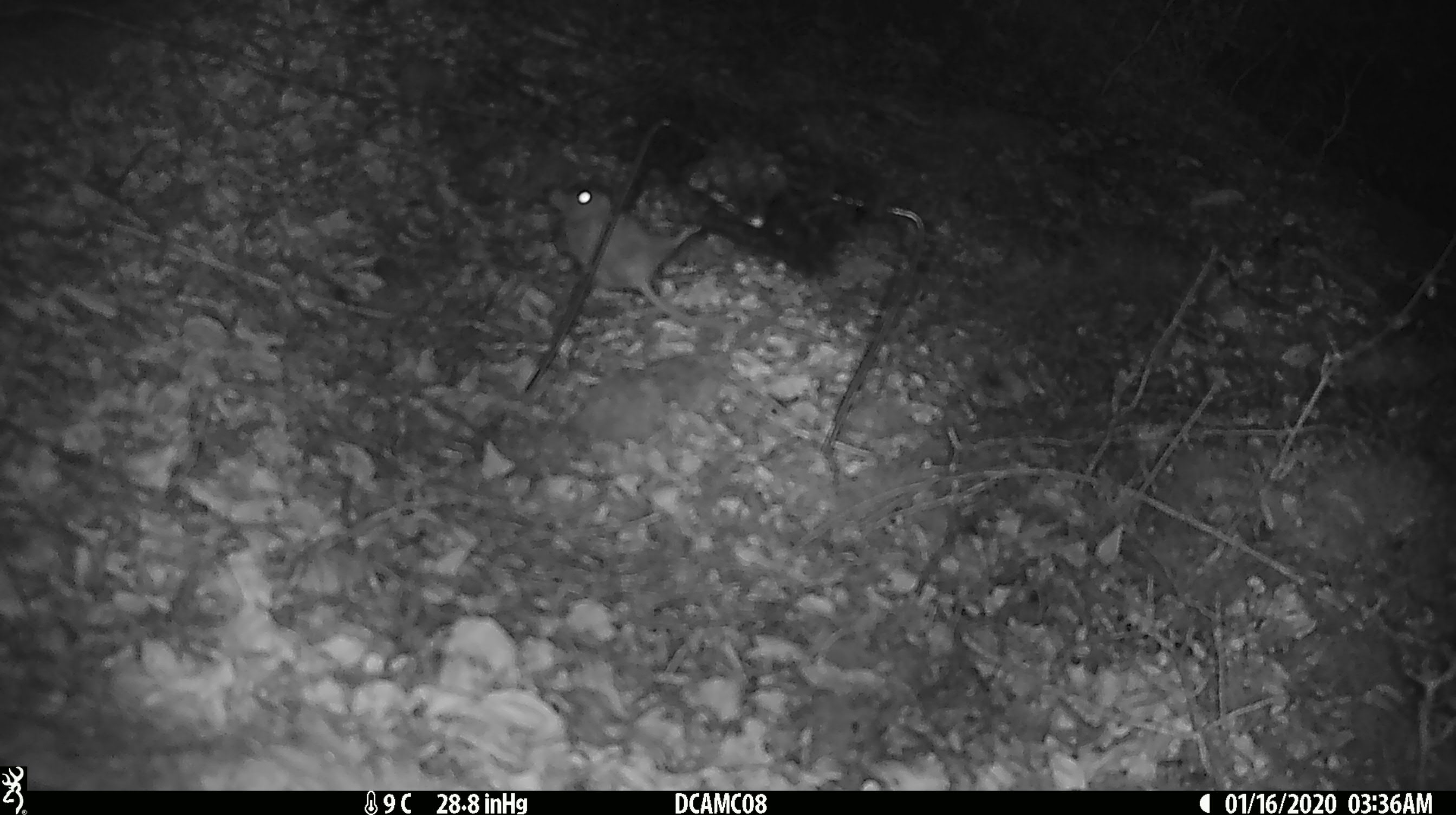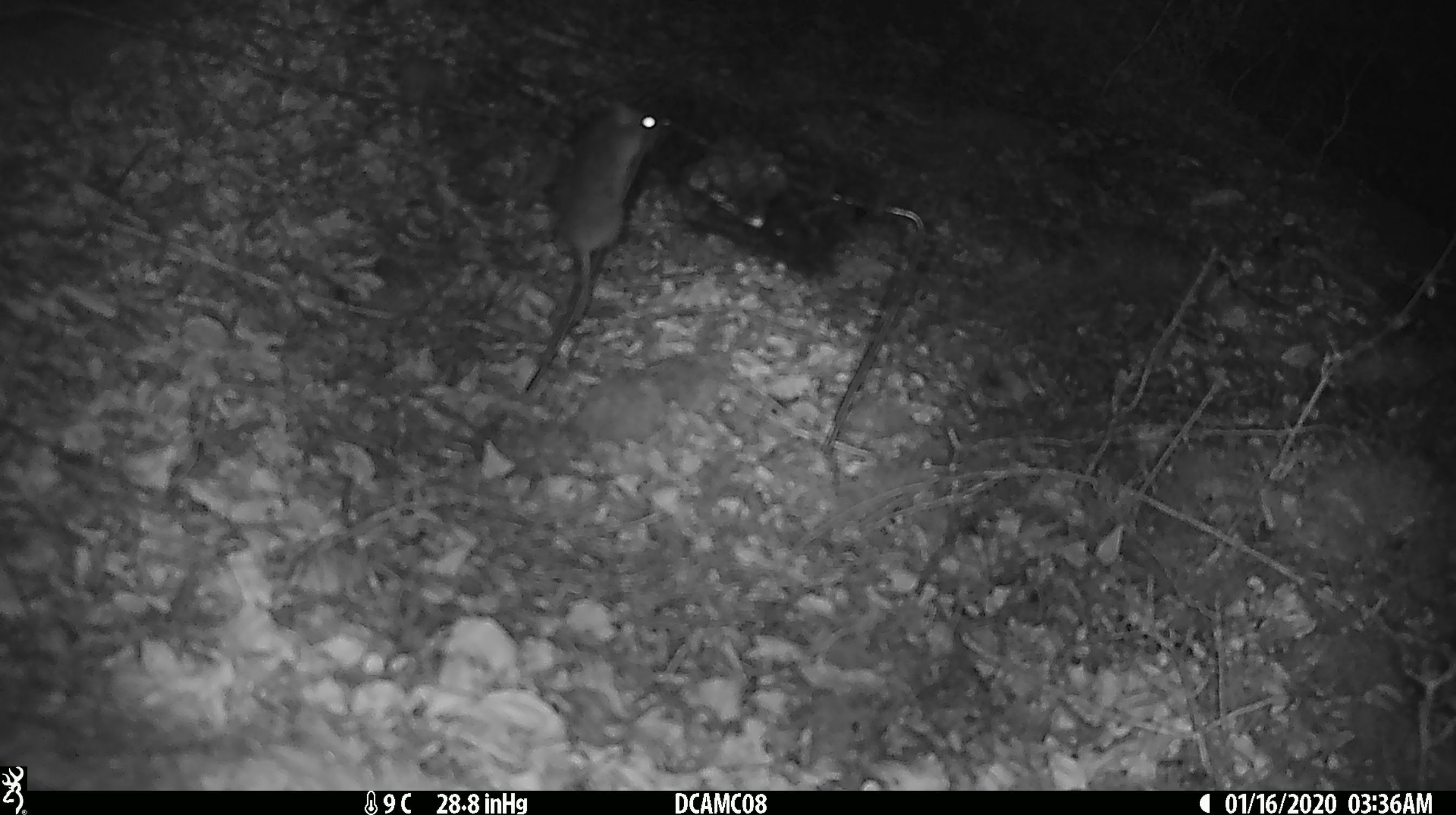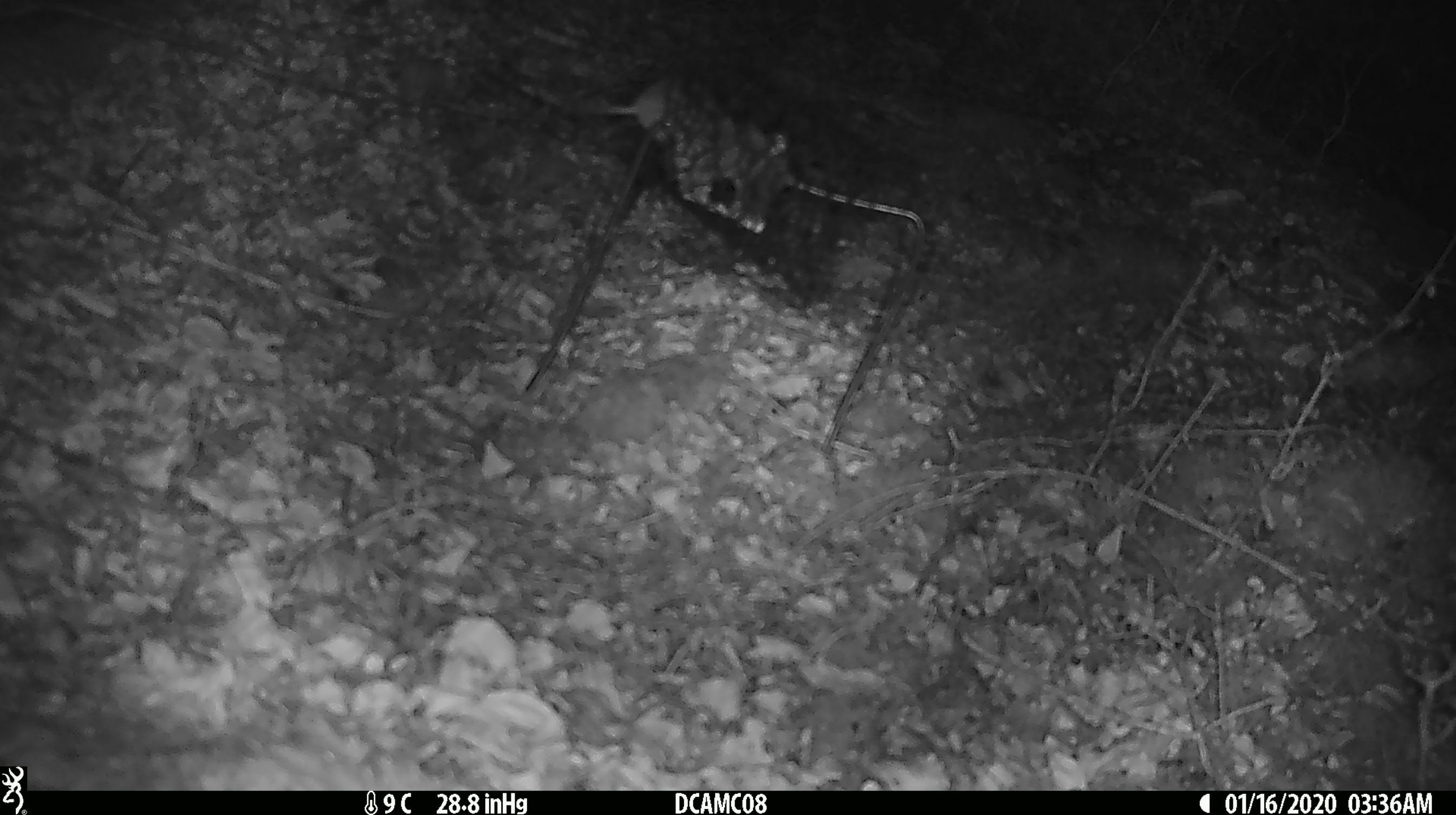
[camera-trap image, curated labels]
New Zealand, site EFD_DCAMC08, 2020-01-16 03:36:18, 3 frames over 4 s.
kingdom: Animalia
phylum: Chordata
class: Mammalia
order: Rodentia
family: Muridae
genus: Mus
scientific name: Mus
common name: mouse